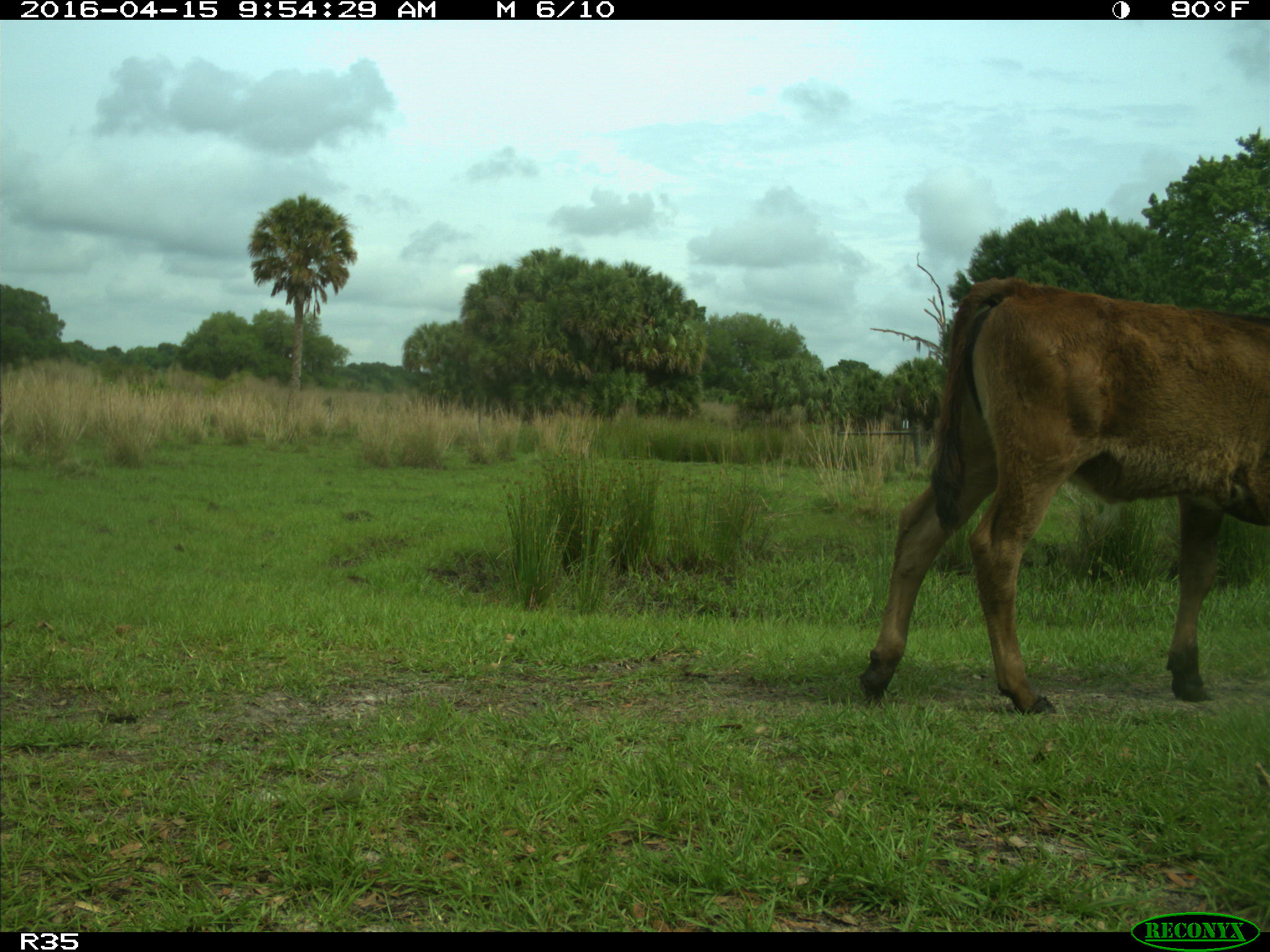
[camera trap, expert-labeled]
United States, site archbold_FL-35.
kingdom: Animalia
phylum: Chordata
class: Mammalia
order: Artiodactyla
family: Bovidae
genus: Bos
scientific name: Bos taurus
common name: domestic cow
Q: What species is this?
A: Bos taurus (domestic cow).